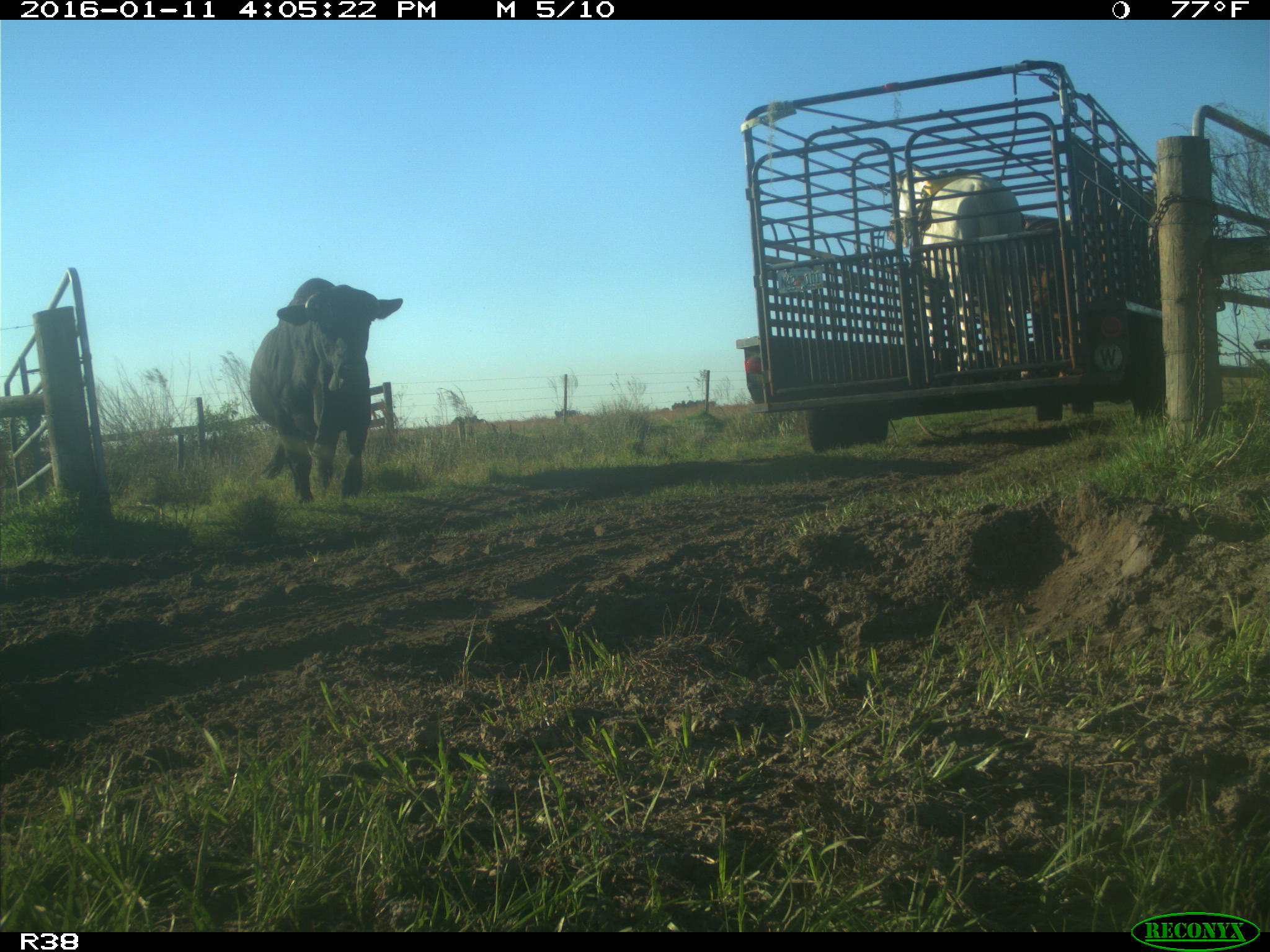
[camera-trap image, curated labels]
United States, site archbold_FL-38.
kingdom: Animalia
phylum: Chordata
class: Mammalia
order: Artiodactyla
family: Bovidae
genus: Bos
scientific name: Bos taurus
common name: domestic cow